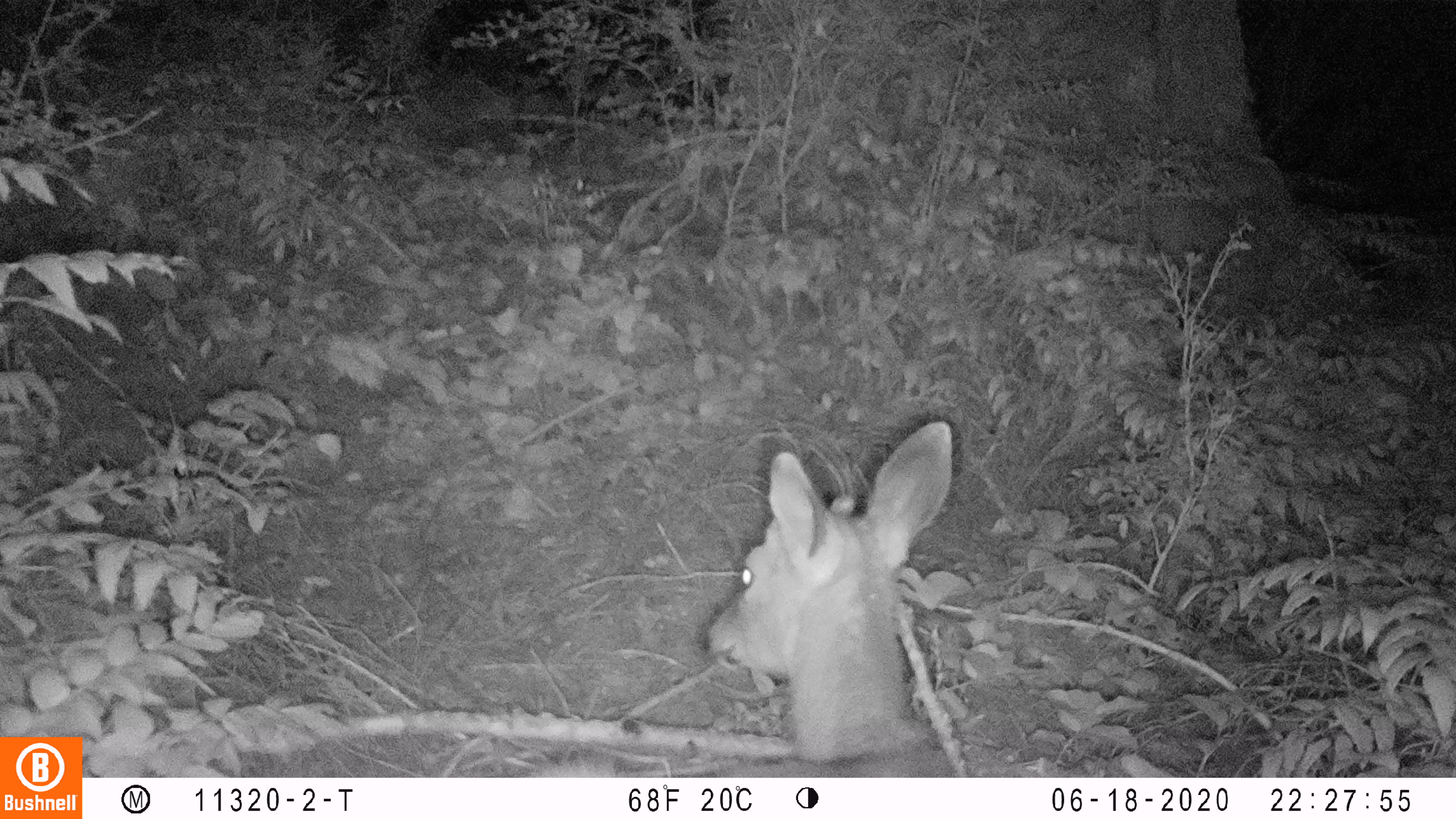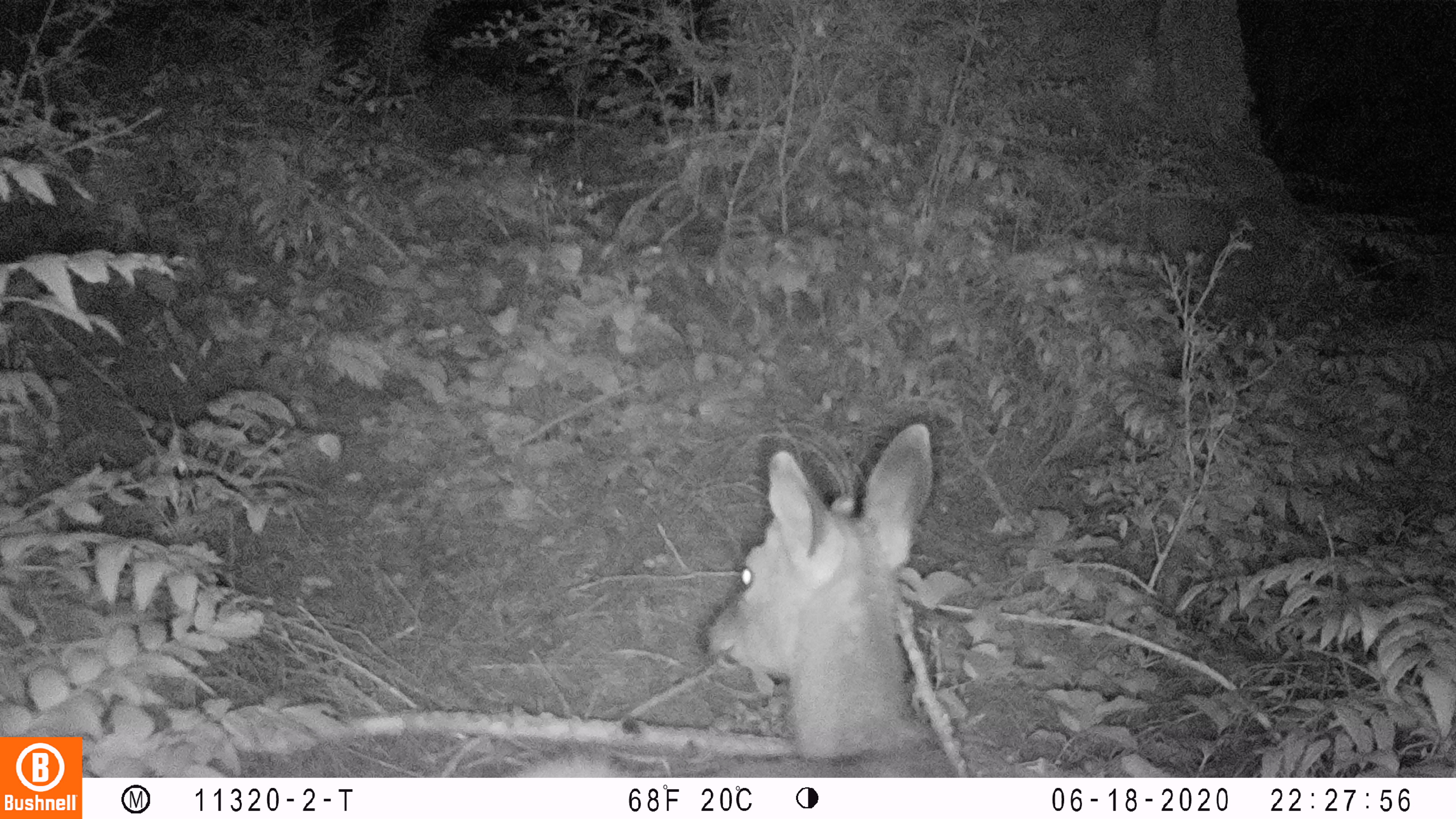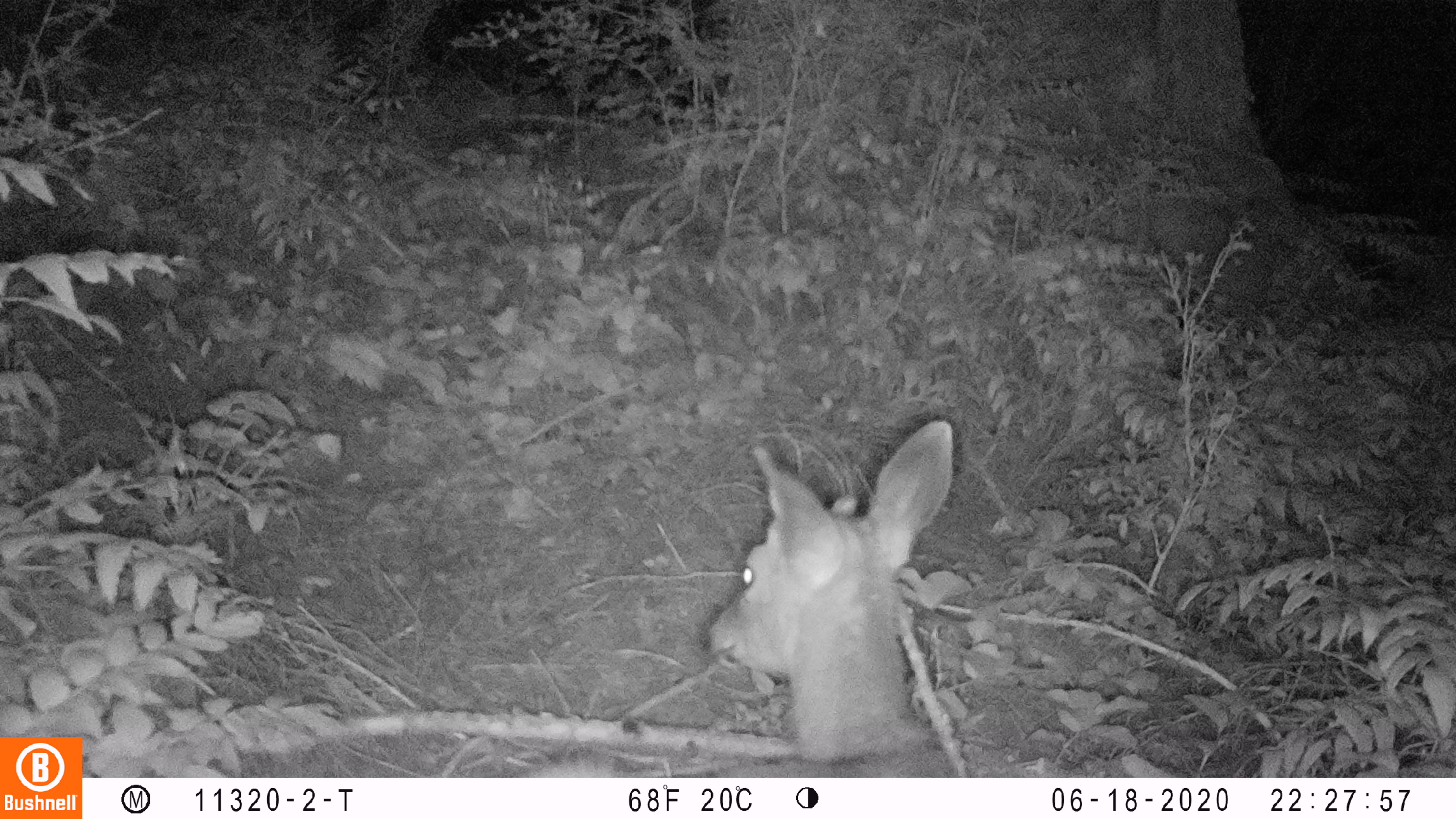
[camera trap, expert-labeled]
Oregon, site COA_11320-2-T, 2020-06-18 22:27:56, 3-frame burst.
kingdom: Animalia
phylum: Chordata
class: Mammalia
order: Artiodactyla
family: Cervidae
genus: Odocoileus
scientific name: Odocoileus hemionus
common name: black-tailed deer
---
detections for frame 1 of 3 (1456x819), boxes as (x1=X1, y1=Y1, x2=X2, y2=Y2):
black-tailed deer: (x1=527, y1=410, x2=967, y2=770)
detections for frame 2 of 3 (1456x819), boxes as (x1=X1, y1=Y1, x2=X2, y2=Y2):
black-tailed deer: (x1=520, y1=408, x2=945, y2=772)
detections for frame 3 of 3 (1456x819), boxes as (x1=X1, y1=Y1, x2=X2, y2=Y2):
black-tailed deer: (x1=531, y1=408, x2=965, y2=770)